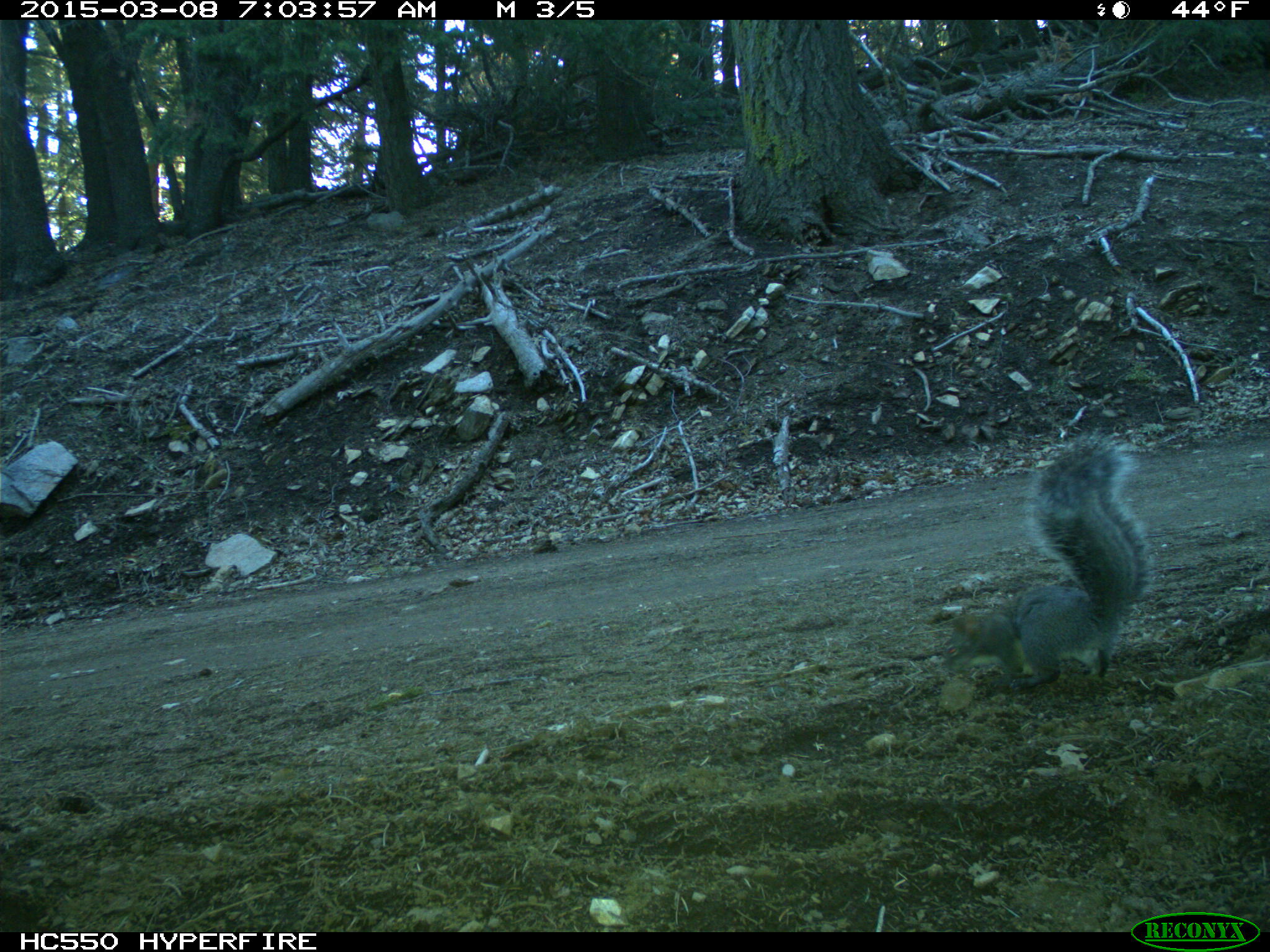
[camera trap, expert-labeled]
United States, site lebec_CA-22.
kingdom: Animalia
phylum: Chordata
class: Mammalia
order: Rodentia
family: Sciuridae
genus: Sciurus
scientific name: Sciurus carolinensis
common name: eastern gray squirrel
Sciurus carolinensis (eastern gray squirrel).